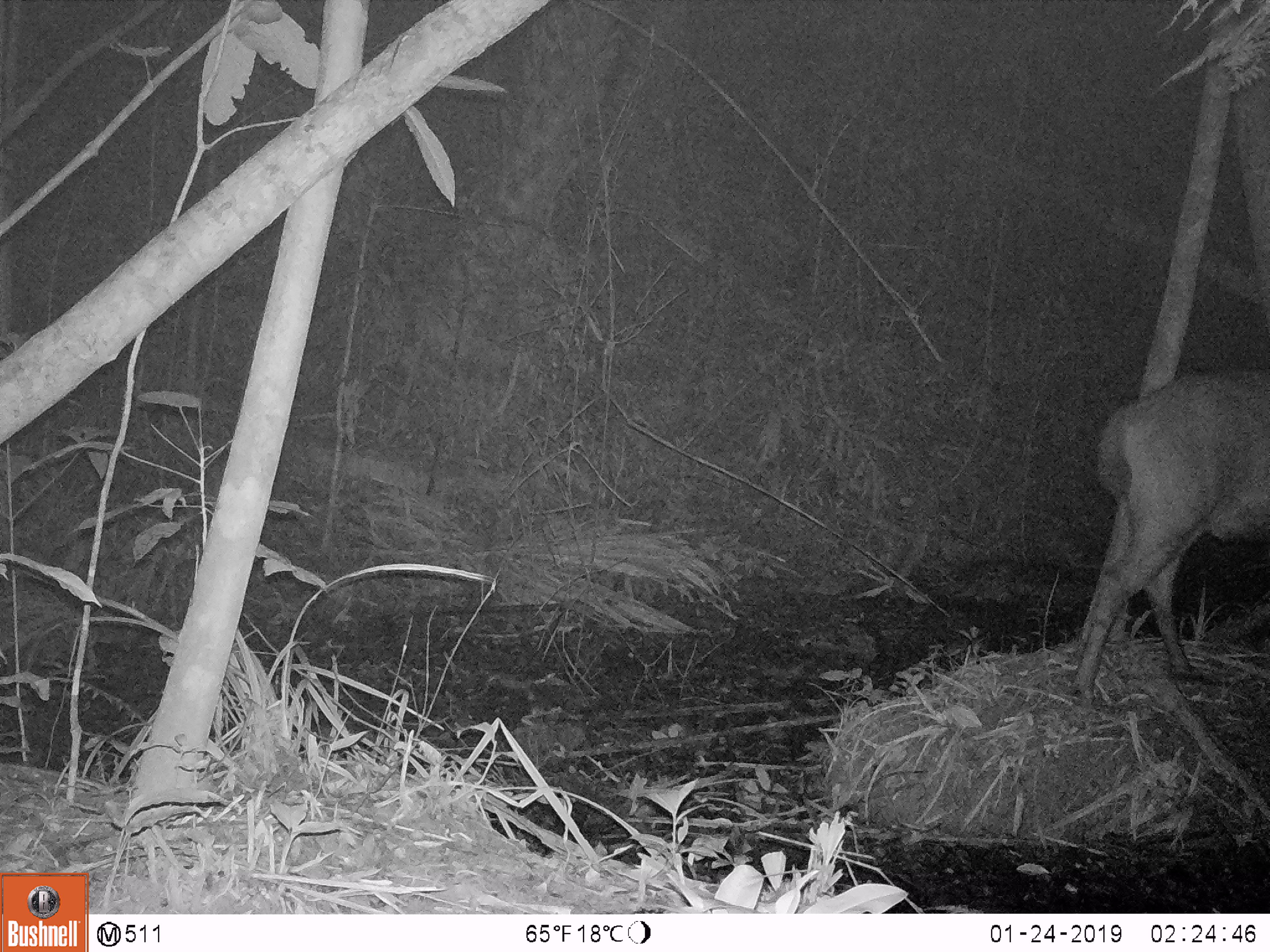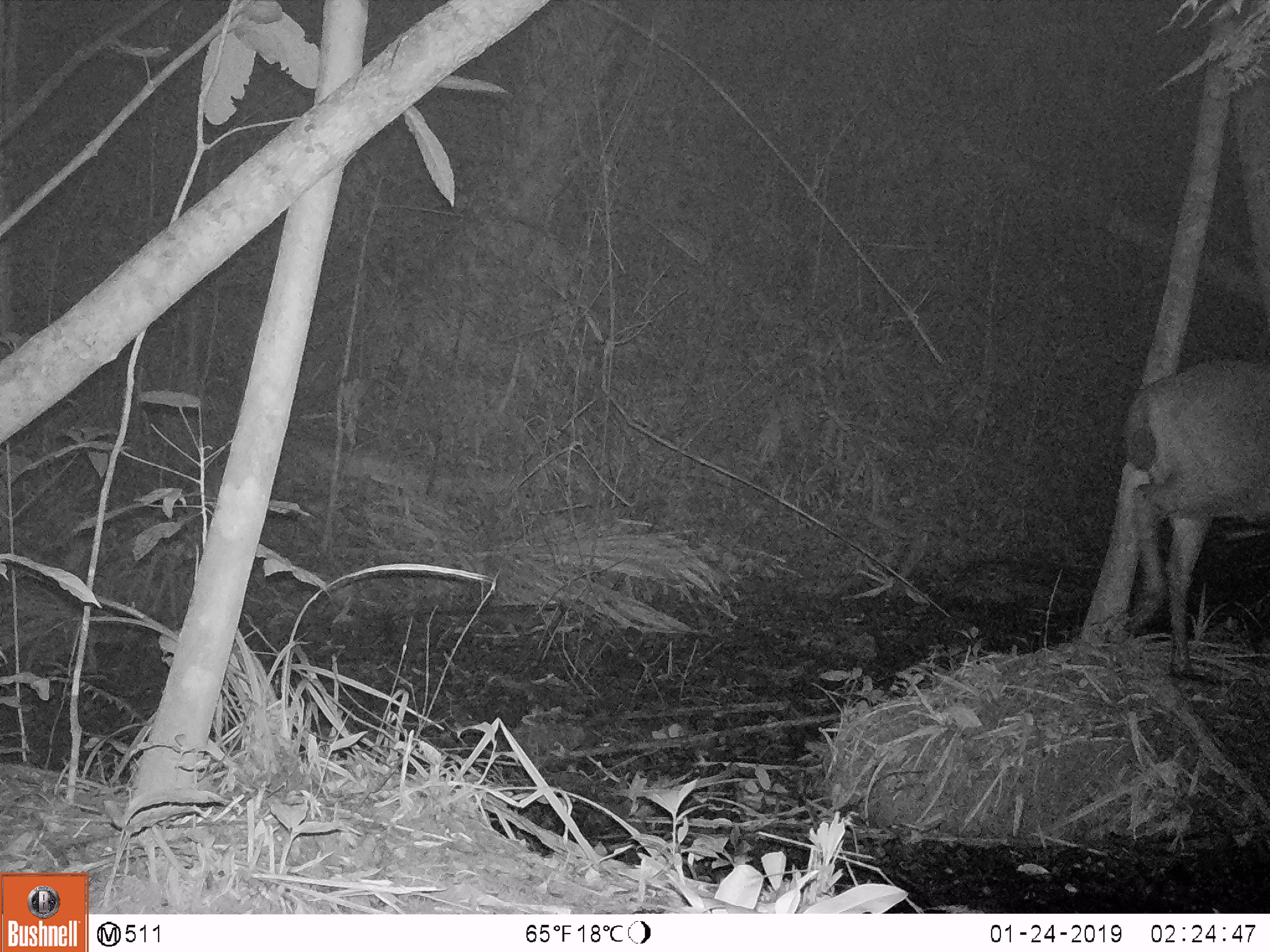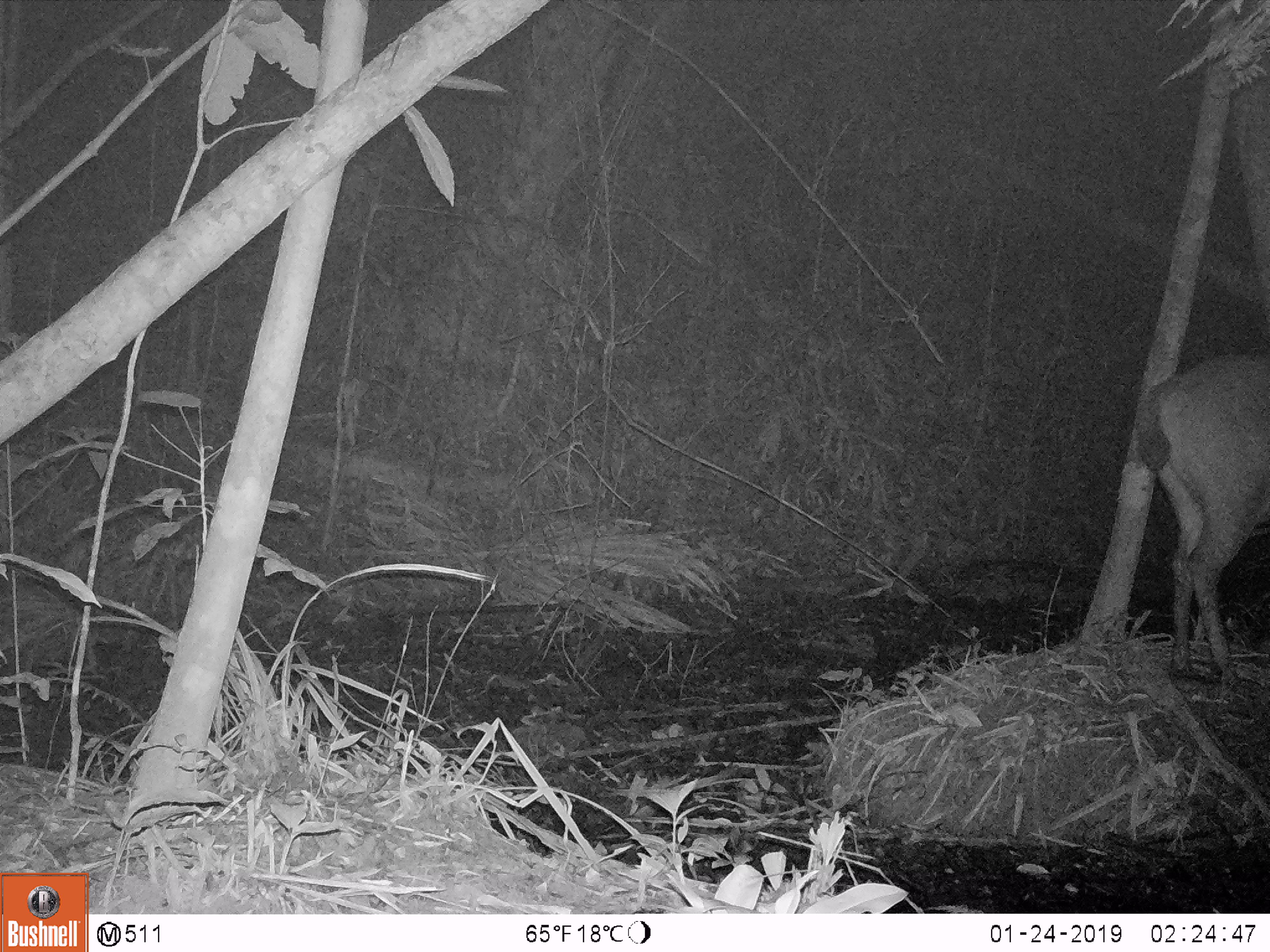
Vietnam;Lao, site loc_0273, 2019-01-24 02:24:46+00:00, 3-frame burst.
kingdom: Animalia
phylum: Chordata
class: Mammalia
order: Artiodactyla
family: Cervidae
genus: Rusa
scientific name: Rusa unicolor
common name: sambar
Sambar (Rusa unicolor). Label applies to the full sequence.